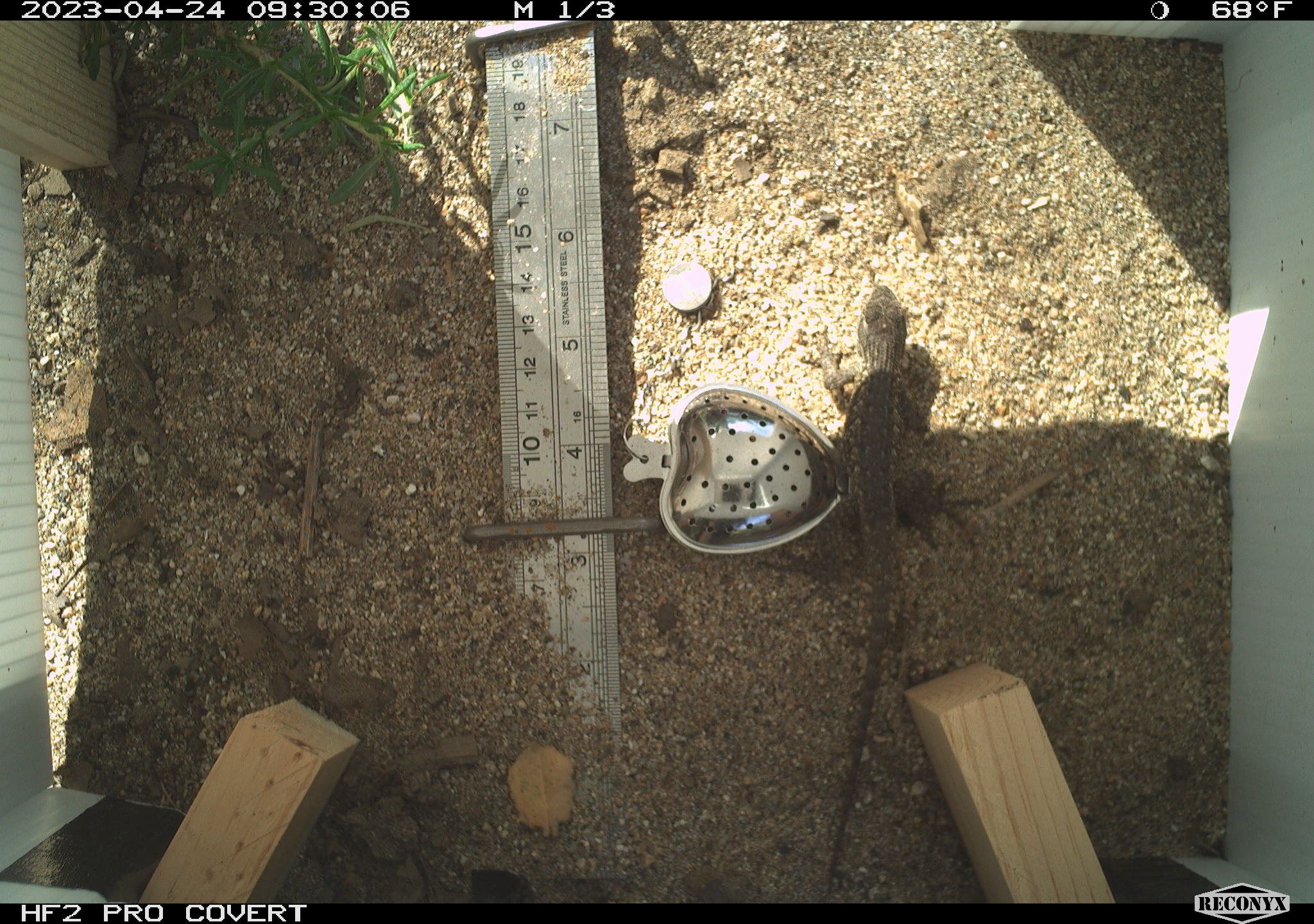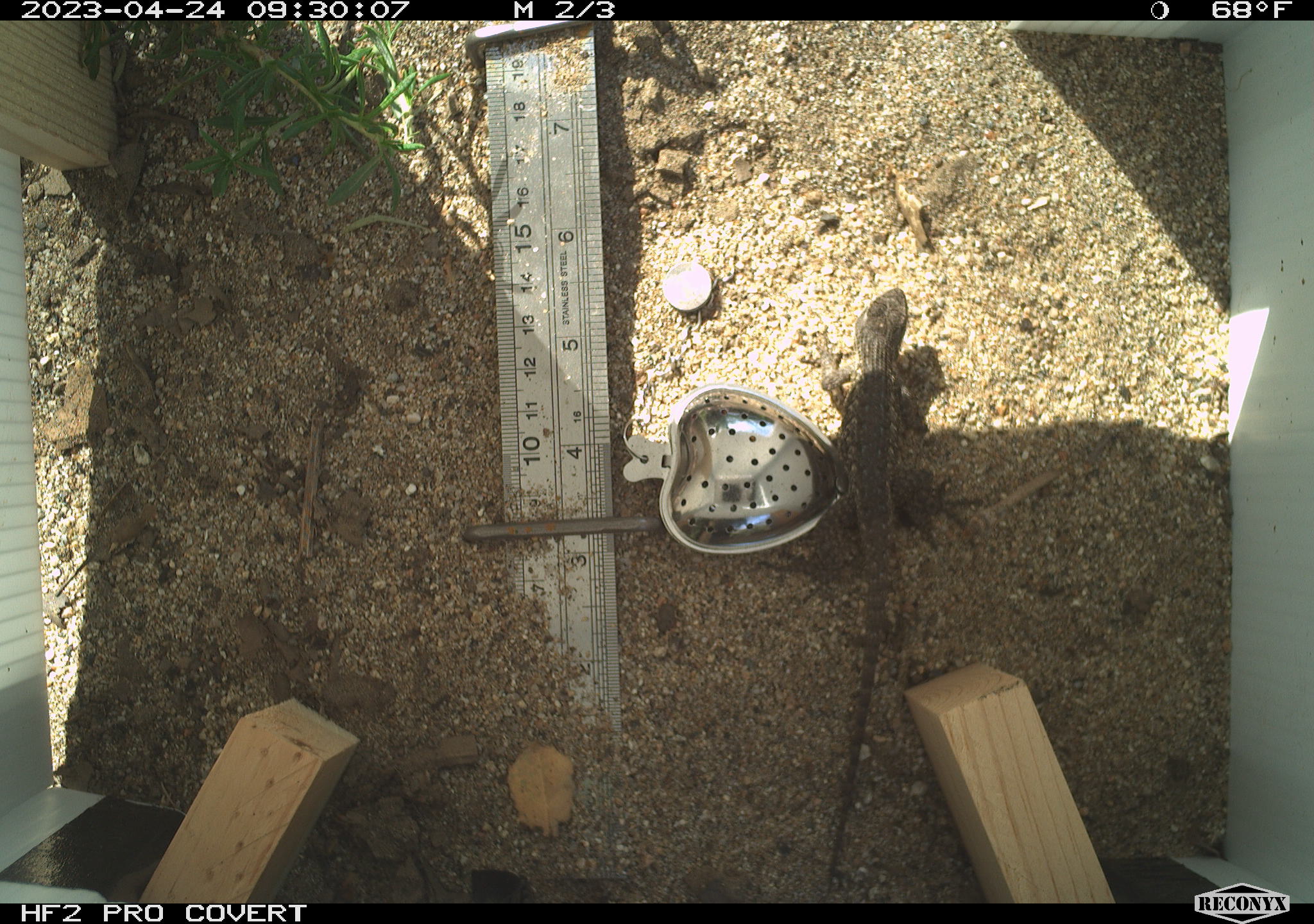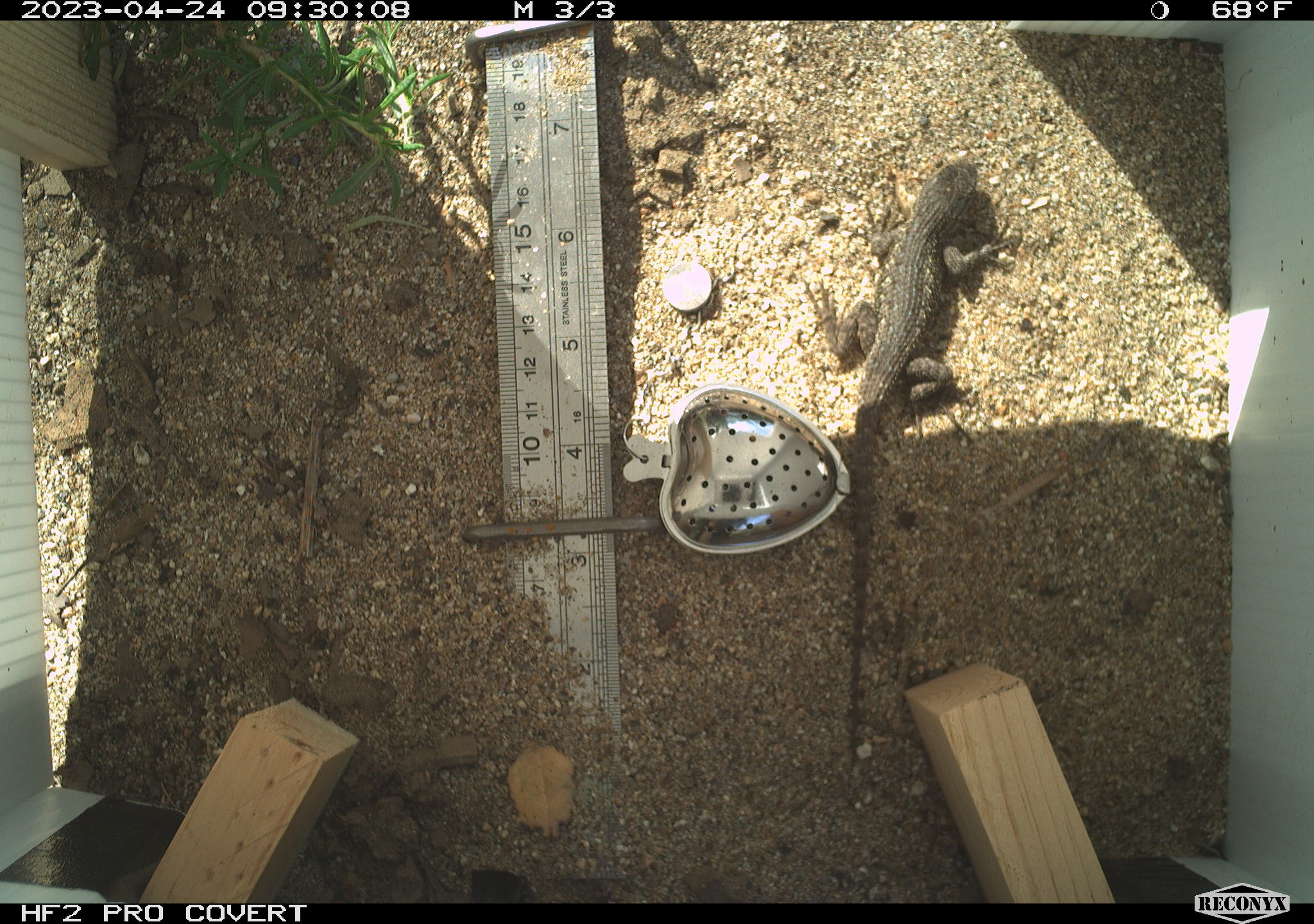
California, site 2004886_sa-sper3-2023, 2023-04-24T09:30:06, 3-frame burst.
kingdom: Animalia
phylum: Chordata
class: Reptilia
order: Squamata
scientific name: Squamata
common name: lizards and snakes